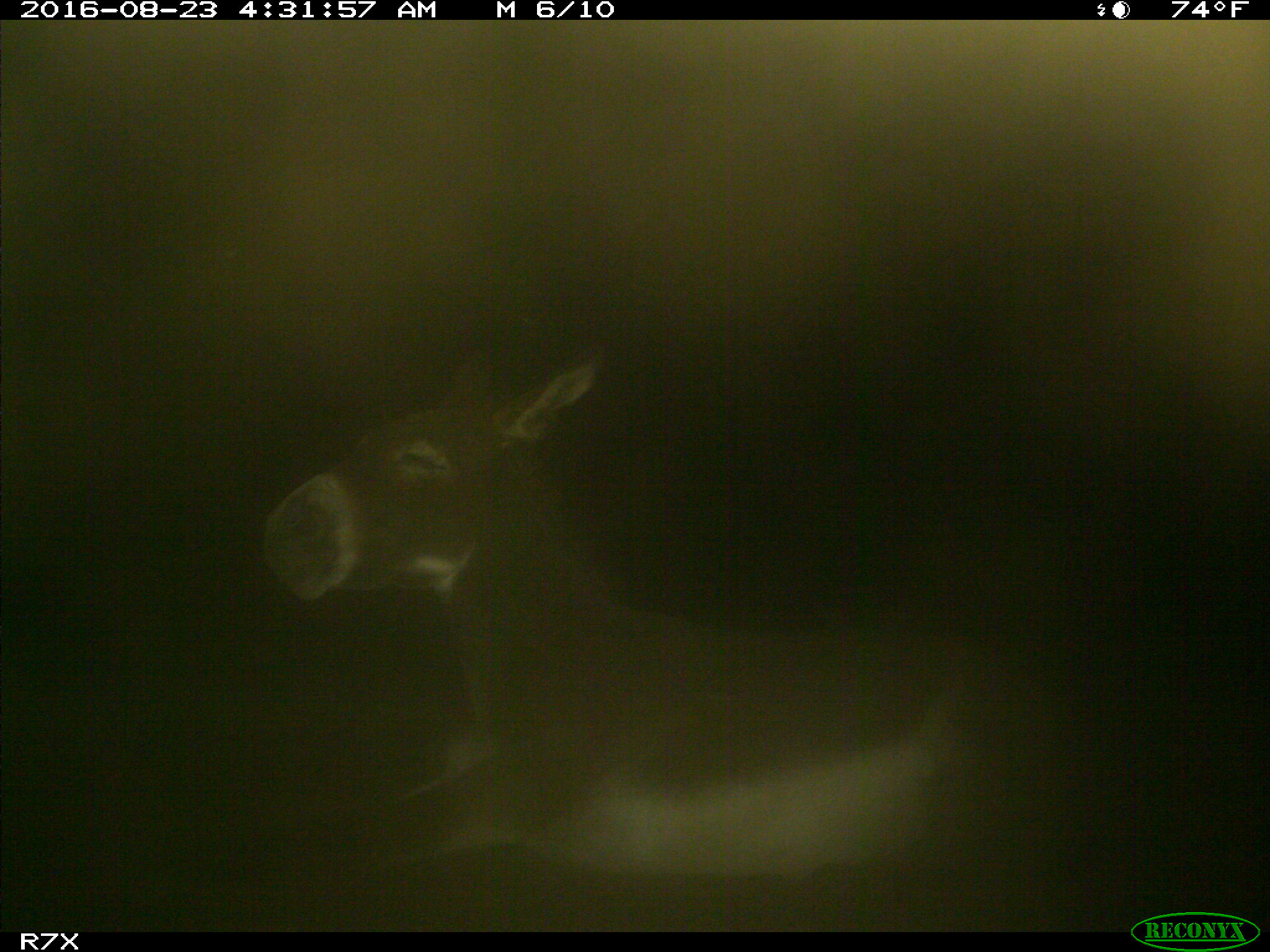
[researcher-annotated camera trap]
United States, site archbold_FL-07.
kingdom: Animalia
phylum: Chordata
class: Mammalia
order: Perissodactyla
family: Equidae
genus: Equus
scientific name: Equus africanus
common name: african wild ass